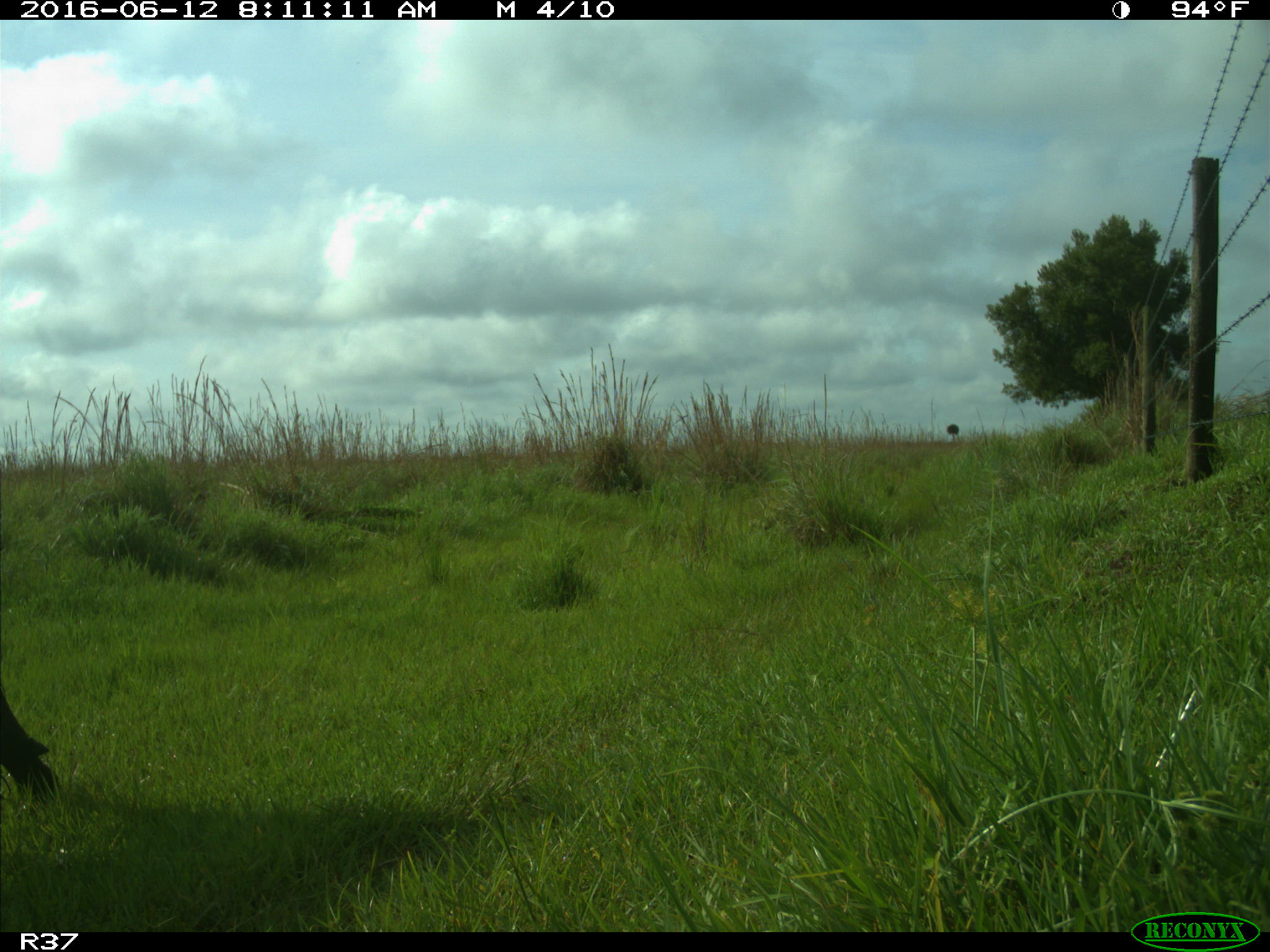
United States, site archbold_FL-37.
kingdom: Animalia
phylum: Chordata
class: Mammalia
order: Artiodactyla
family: Bovidae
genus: Bos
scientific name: Bos taurus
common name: domestic cow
Bos taurus (domestic cow).